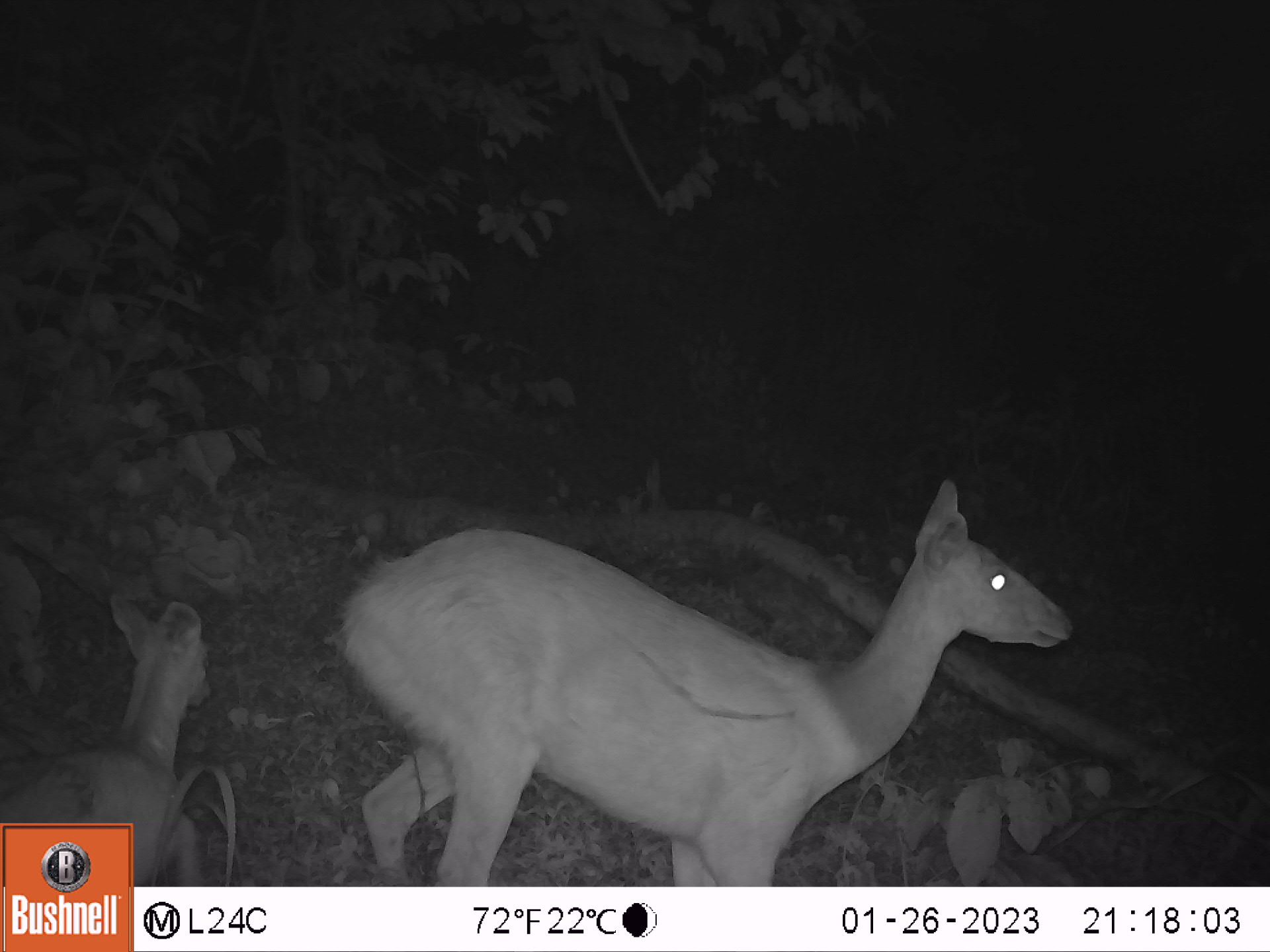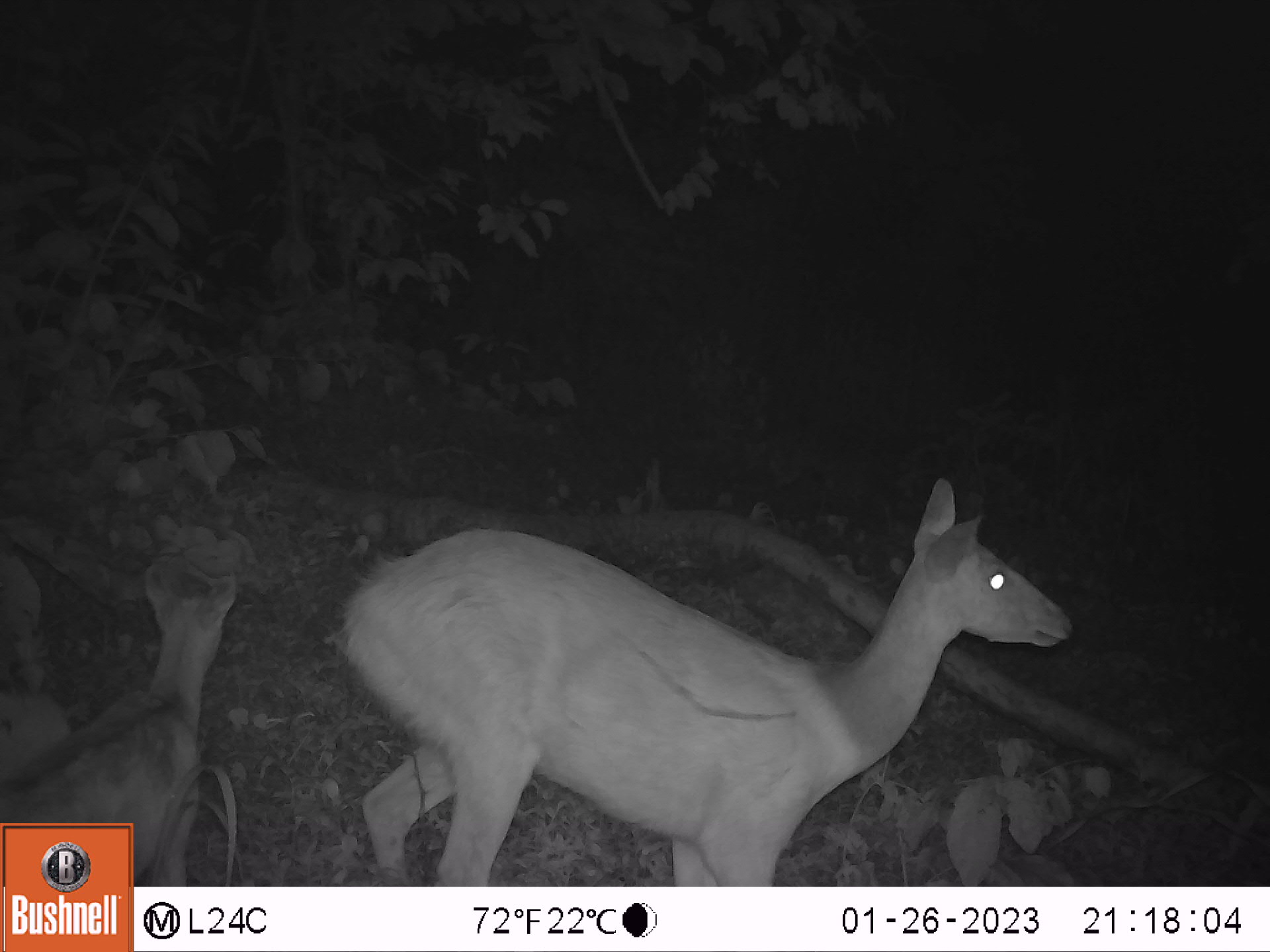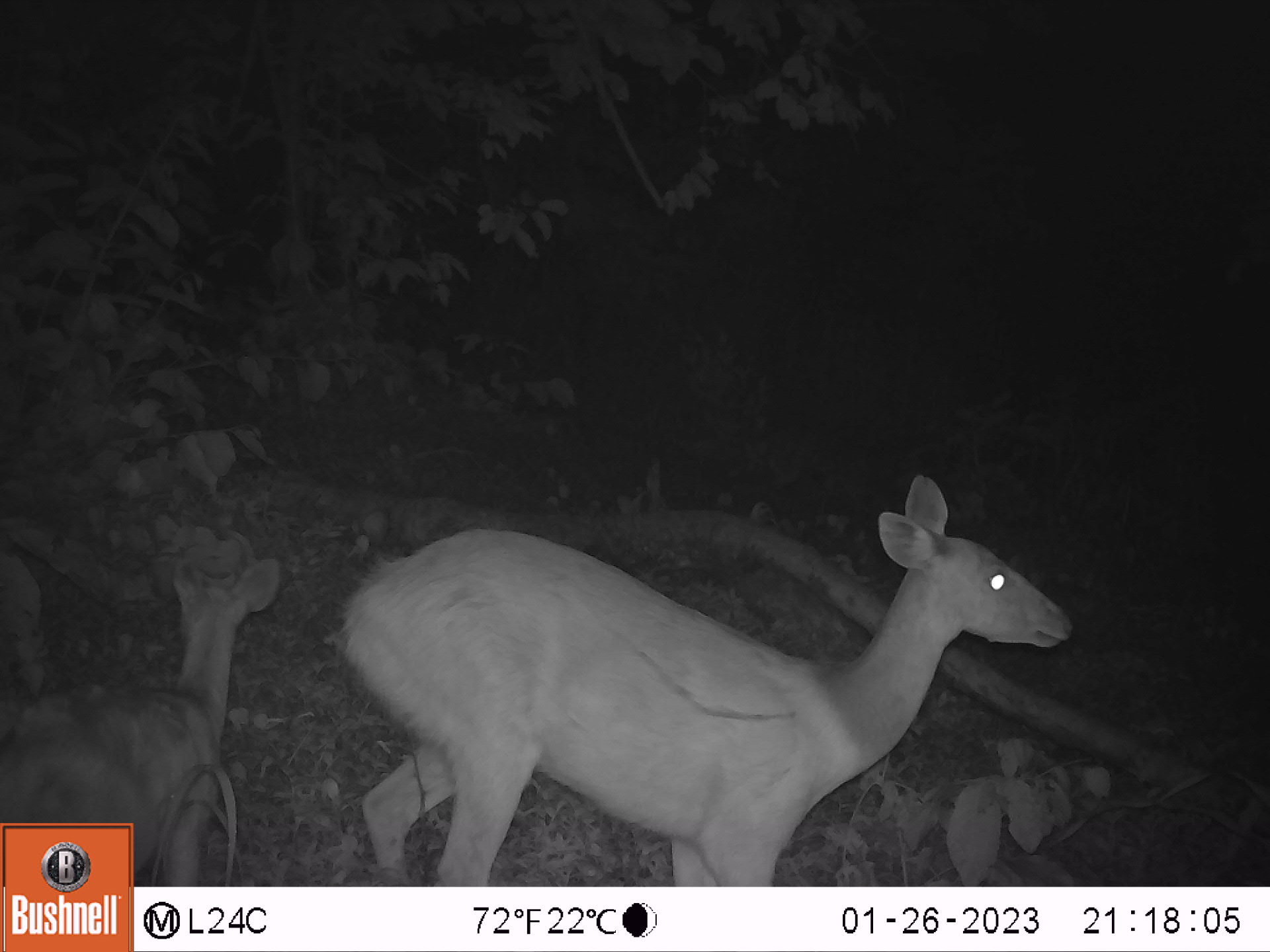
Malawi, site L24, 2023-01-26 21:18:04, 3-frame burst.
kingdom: Animalia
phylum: Chordata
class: Mammalia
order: Artiodactyla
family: Bovidae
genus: Tragelaphus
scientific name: Tragelaphus sylvaticus sylvaticus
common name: cape bushbuck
Cape bushbuck (Tragelaphus sylvaticus sylvaticus), count 2.